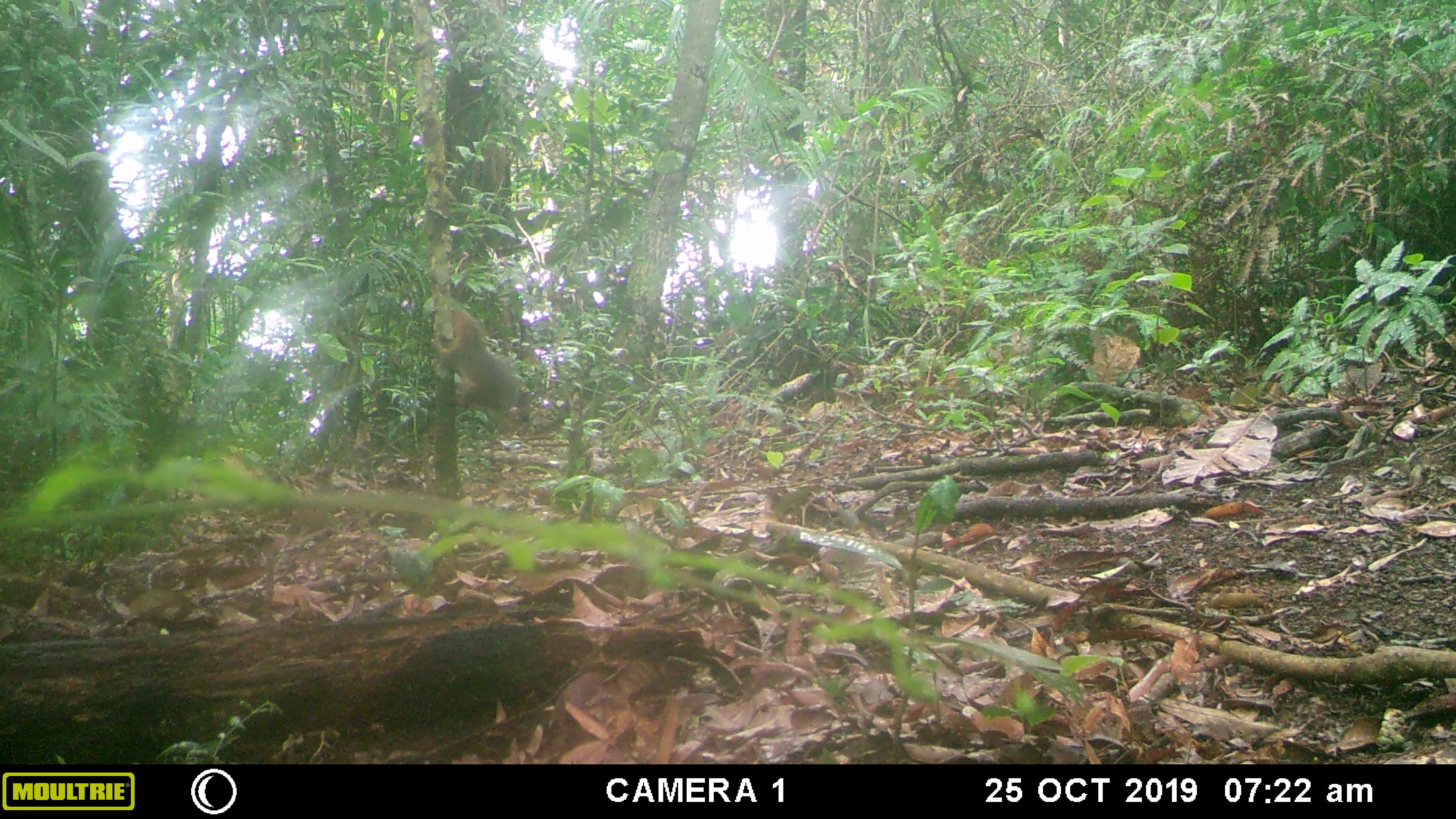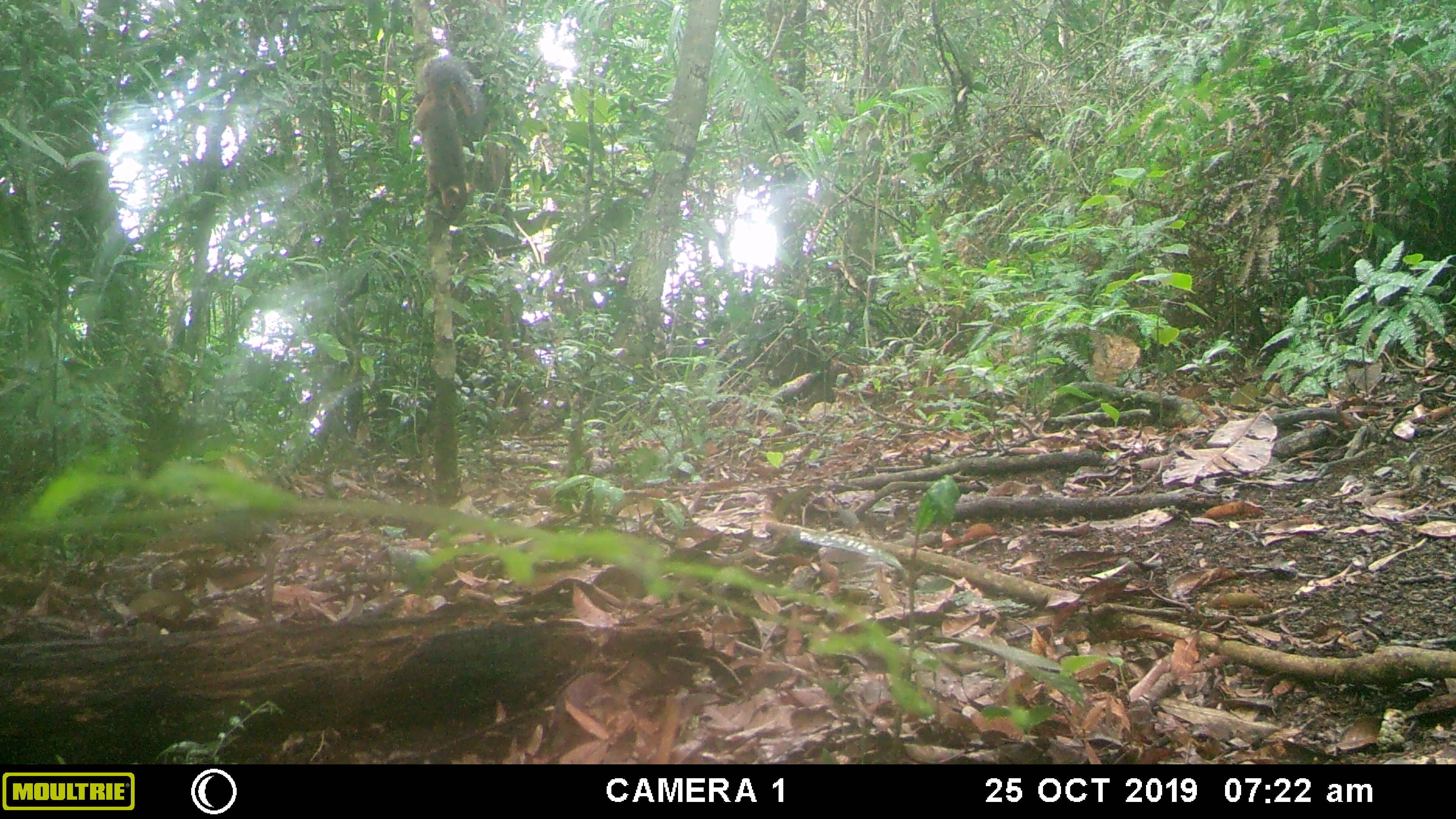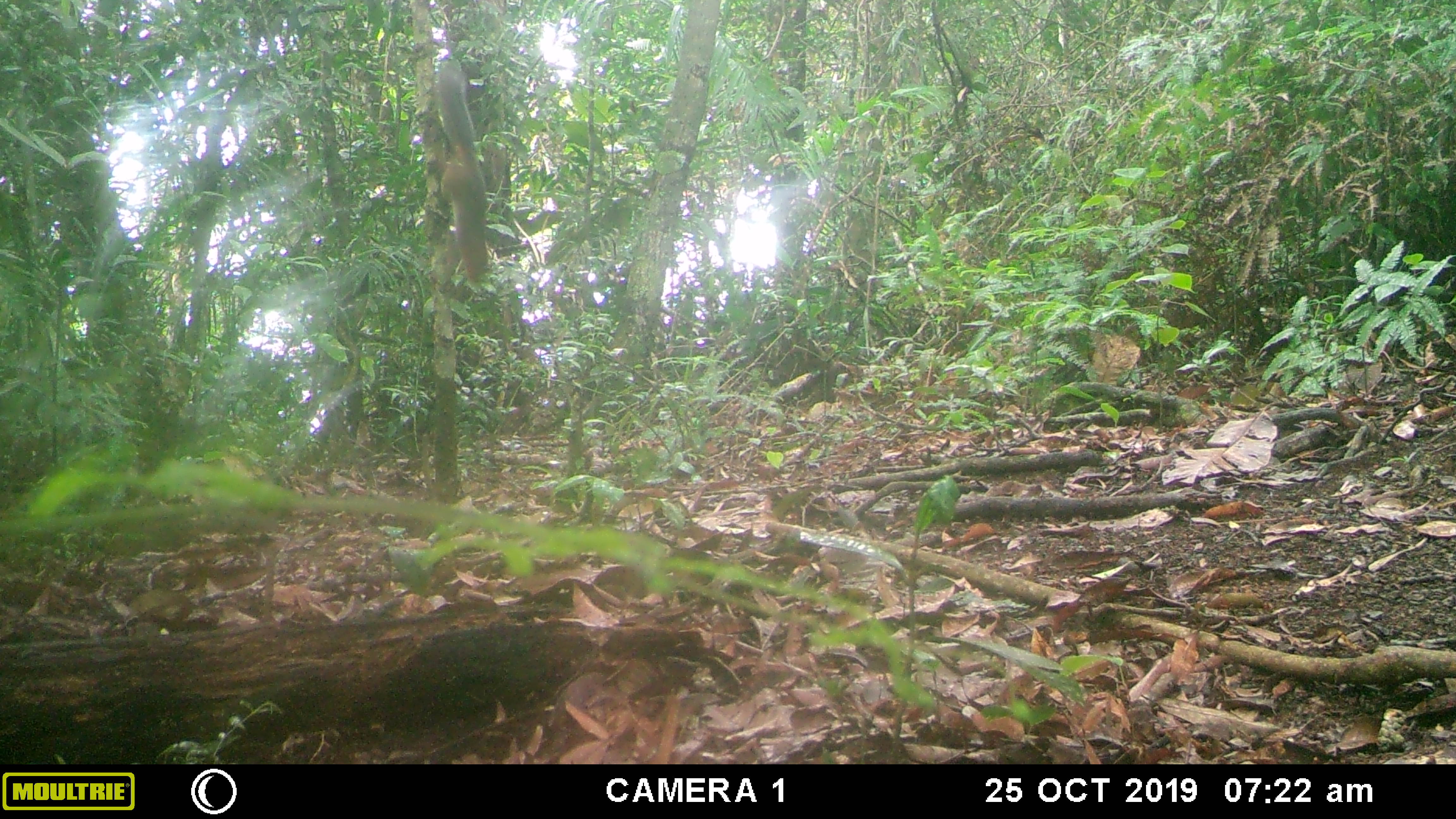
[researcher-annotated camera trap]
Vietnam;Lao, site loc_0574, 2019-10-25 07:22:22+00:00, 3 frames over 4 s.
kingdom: Animalia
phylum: Chordata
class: Mammalia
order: Rodentia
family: Sciuridae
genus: Dremomys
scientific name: Dremomys rufigenis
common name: red-cheeked squirrel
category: red cheeked squirrel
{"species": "red cheeked squirrel (red-cheeked squirrel) (Dremomys rufigenis)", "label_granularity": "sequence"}